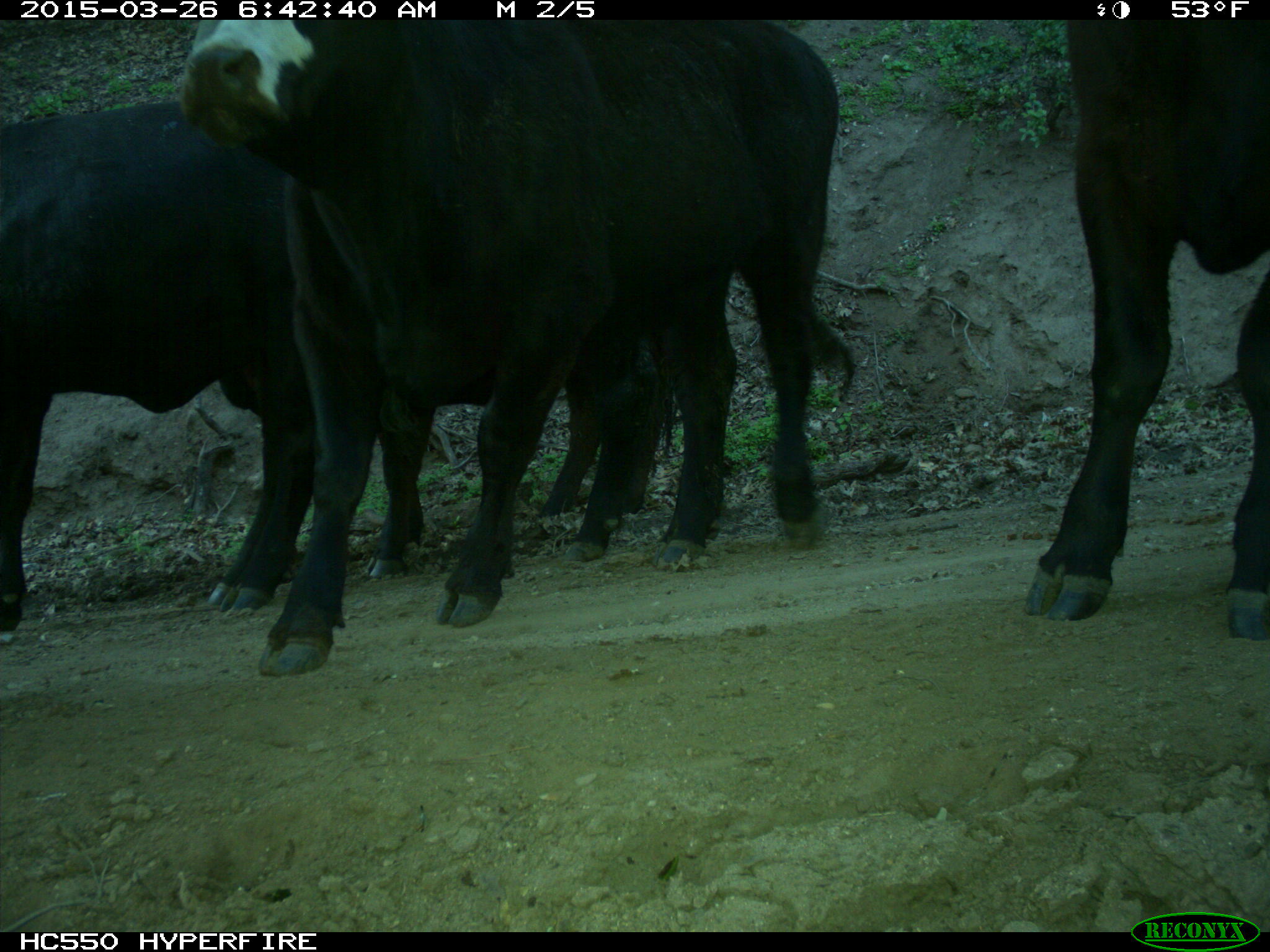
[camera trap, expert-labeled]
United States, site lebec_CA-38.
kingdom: Animalia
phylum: Chordata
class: Mammalia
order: Artiodactyla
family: Bovidae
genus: Bos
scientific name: Bos taurus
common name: domestic cow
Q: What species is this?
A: Bos taurus (domestic cow).